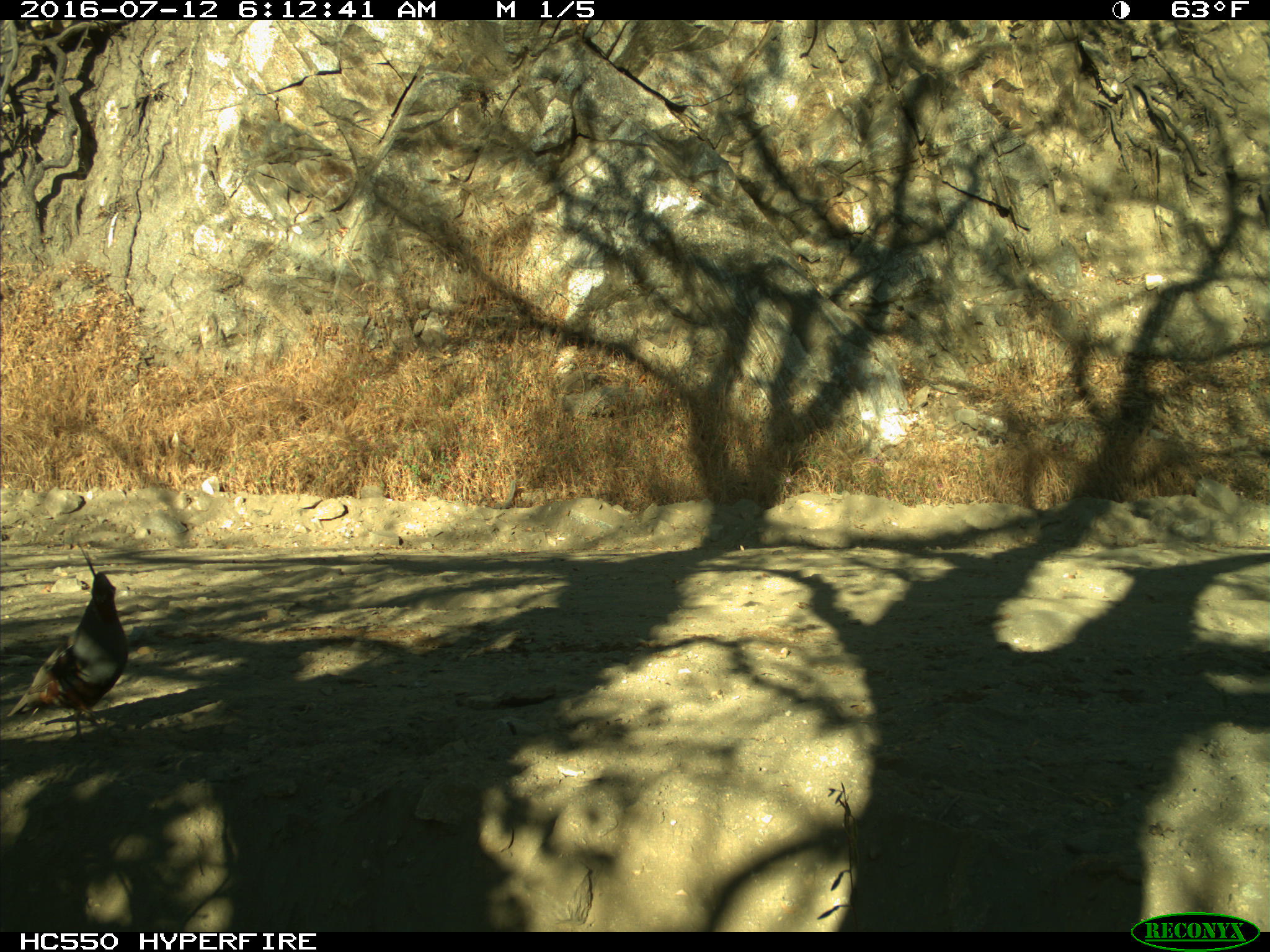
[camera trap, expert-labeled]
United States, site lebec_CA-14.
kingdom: Animalia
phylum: Chordata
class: Aves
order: Galliformes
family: Odontophoridae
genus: Callipepla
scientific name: Callipepla californica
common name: california quail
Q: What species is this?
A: Callipepla californica (california quail).